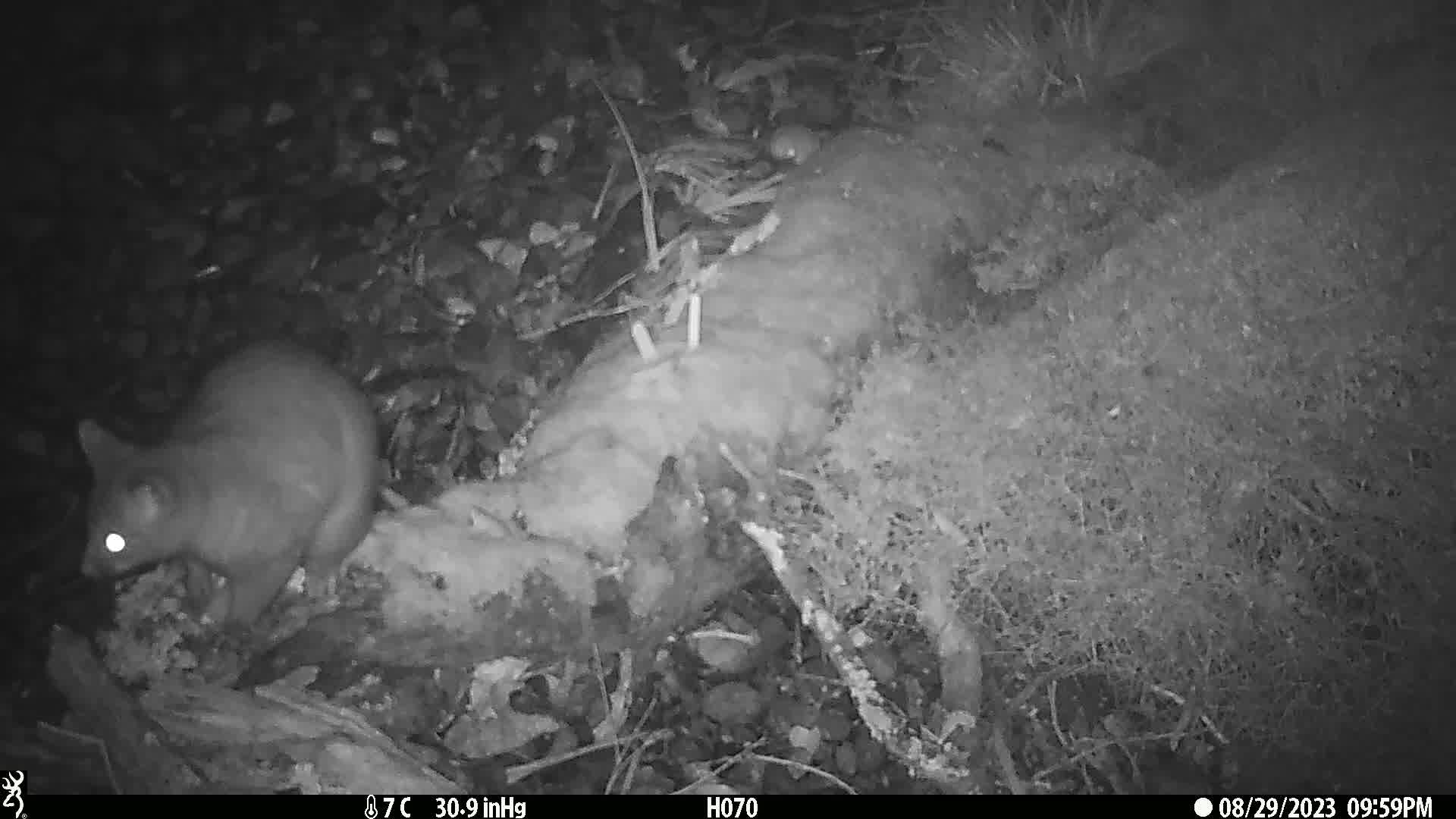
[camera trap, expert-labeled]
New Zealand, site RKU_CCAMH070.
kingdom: Animalia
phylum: Chordata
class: Mammalia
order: Diprotodontia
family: Phalangeridae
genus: Trichosurus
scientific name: Trichosurus vulpecula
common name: common brushtail possum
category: possum